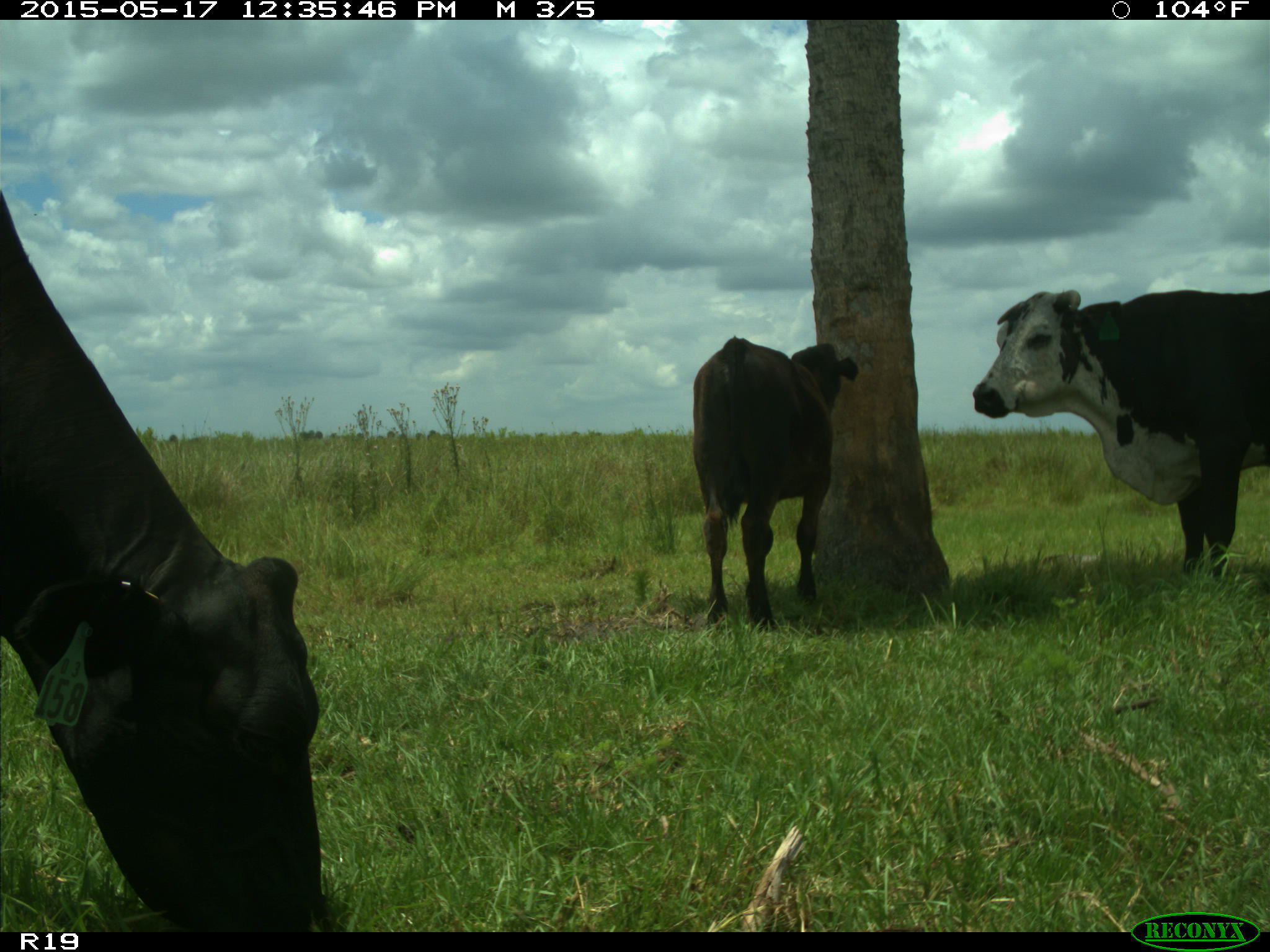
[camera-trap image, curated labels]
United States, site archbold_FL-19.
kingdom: Animalia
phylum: Chordata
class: Mammalia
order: Artiodactyla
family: Bovidae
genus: Bos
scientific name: Bos taurus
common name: domestic cow